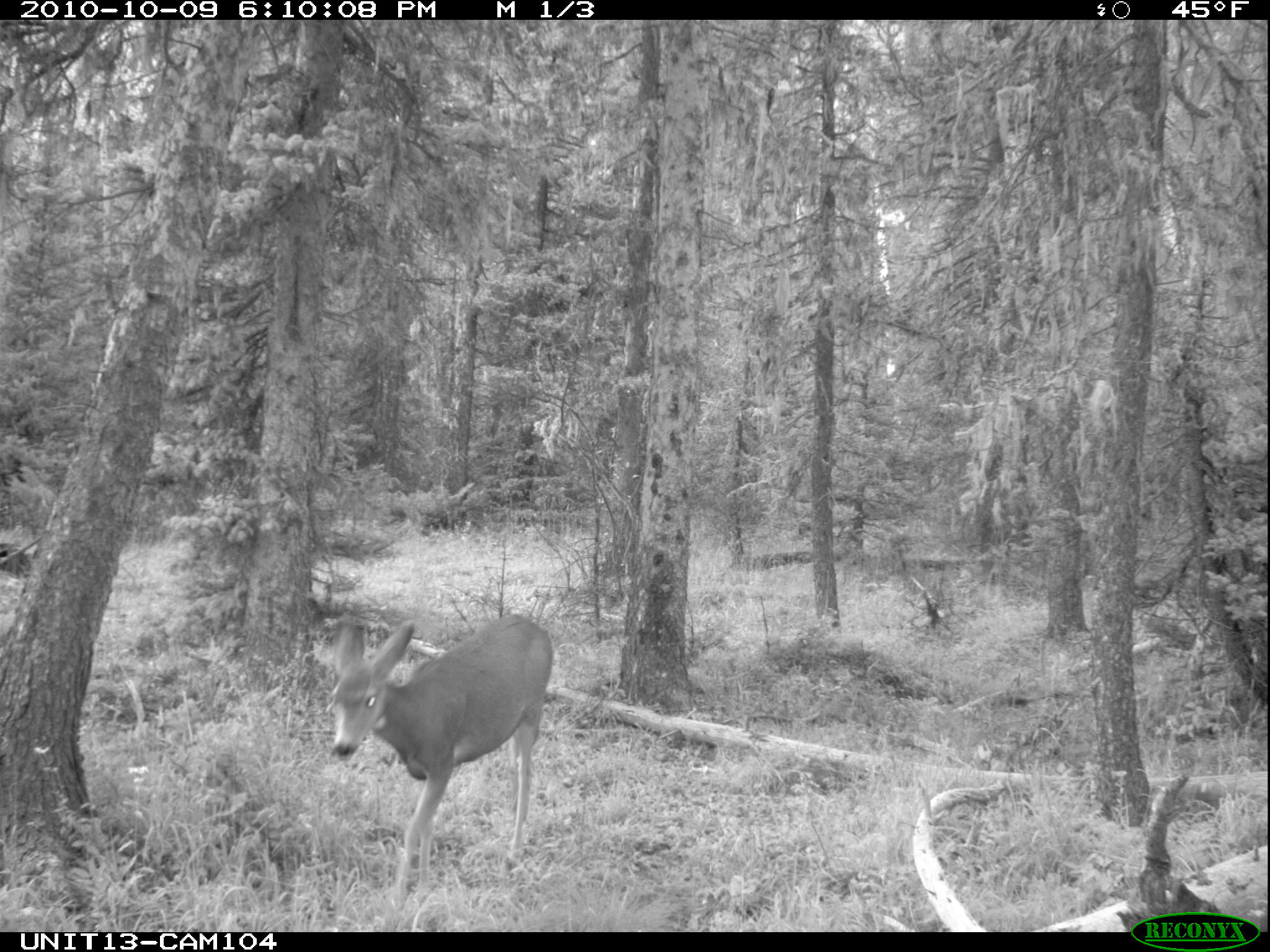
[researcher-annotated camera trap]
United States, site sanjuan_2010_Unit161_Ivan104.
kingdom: Animalia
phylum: Chordata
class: Mammalia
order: Artiodactyla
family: Cervidae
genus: Odocoileus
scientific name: Odocoileus hemionus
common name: mule deer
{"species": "Odocoileus hemionus (mule deer)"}